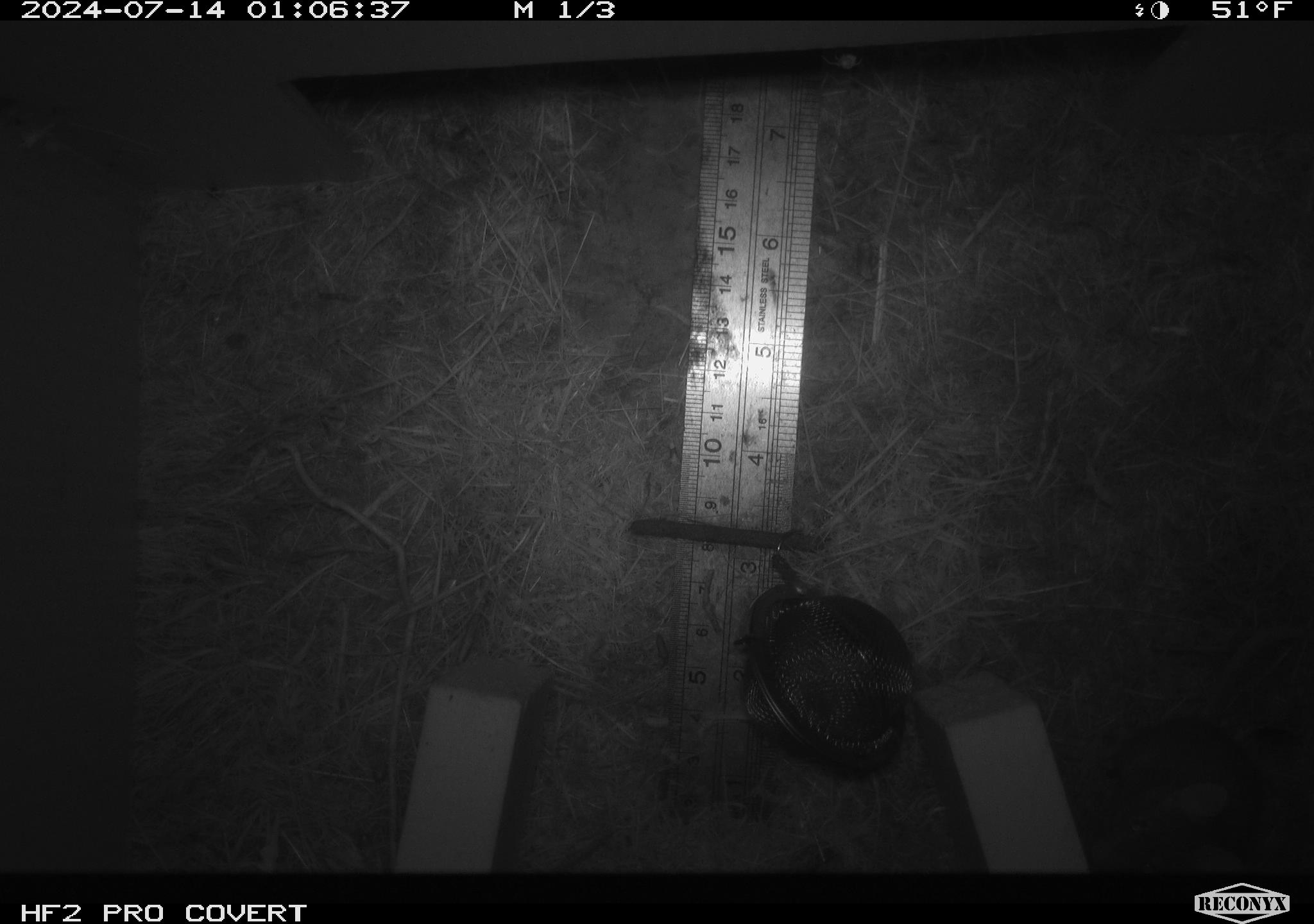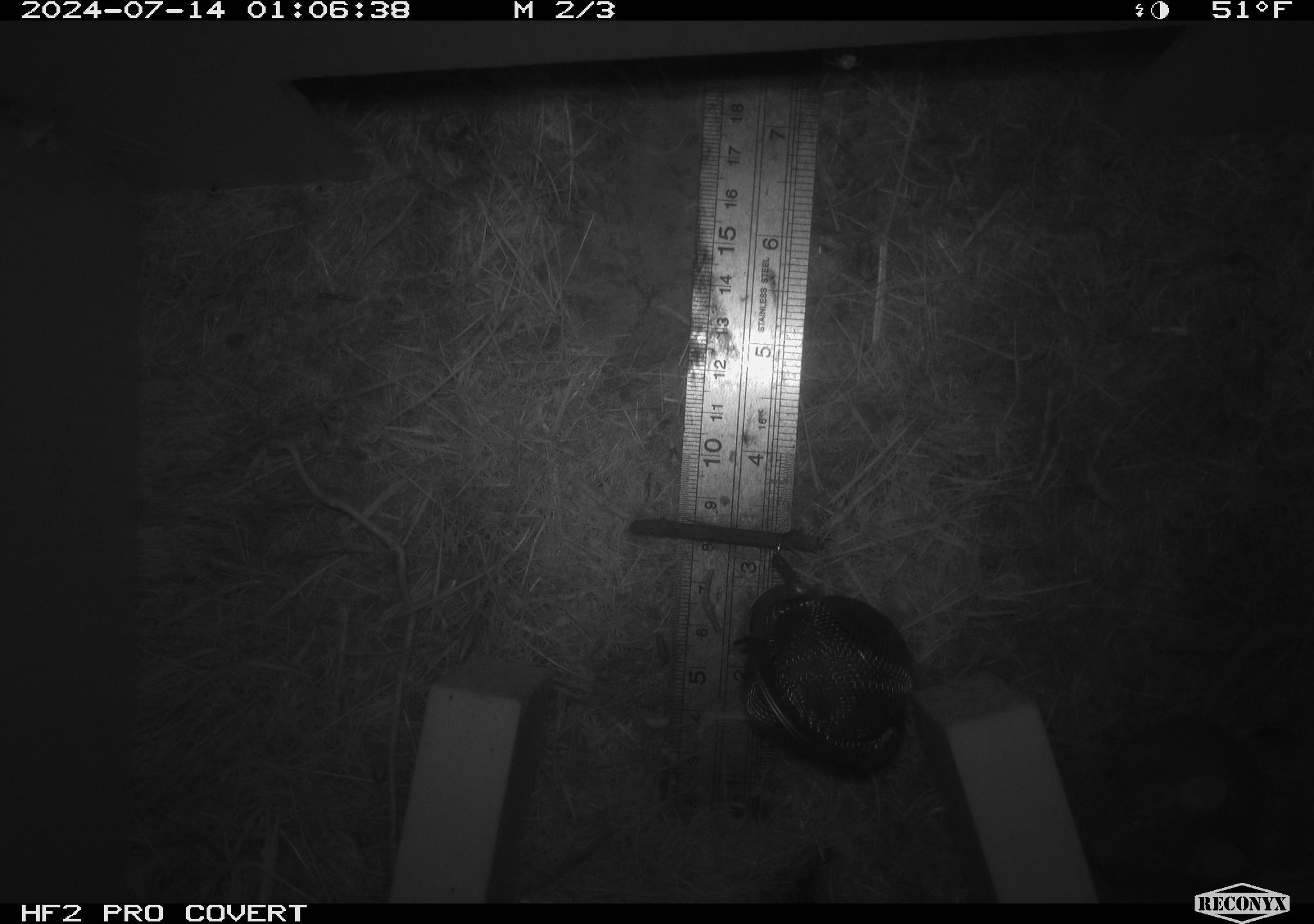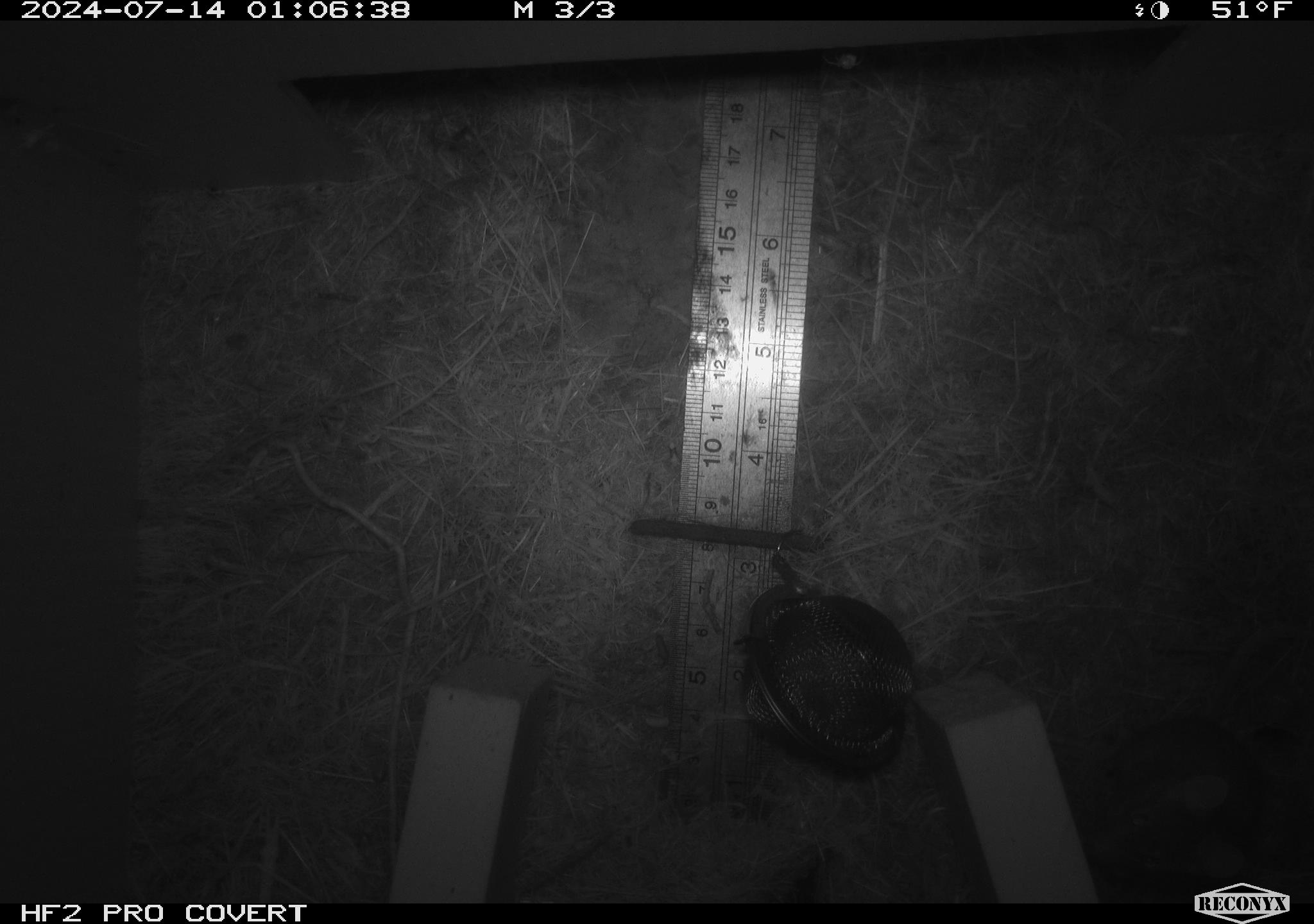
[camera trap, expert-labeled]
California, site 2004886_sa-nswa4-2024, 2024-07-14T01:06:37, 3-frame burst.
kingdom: Animalia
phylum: Chordata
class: Mammalia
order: Rodentia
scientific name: Rodentia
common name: mouse species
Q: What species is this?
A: Mouse species (Rodentia).